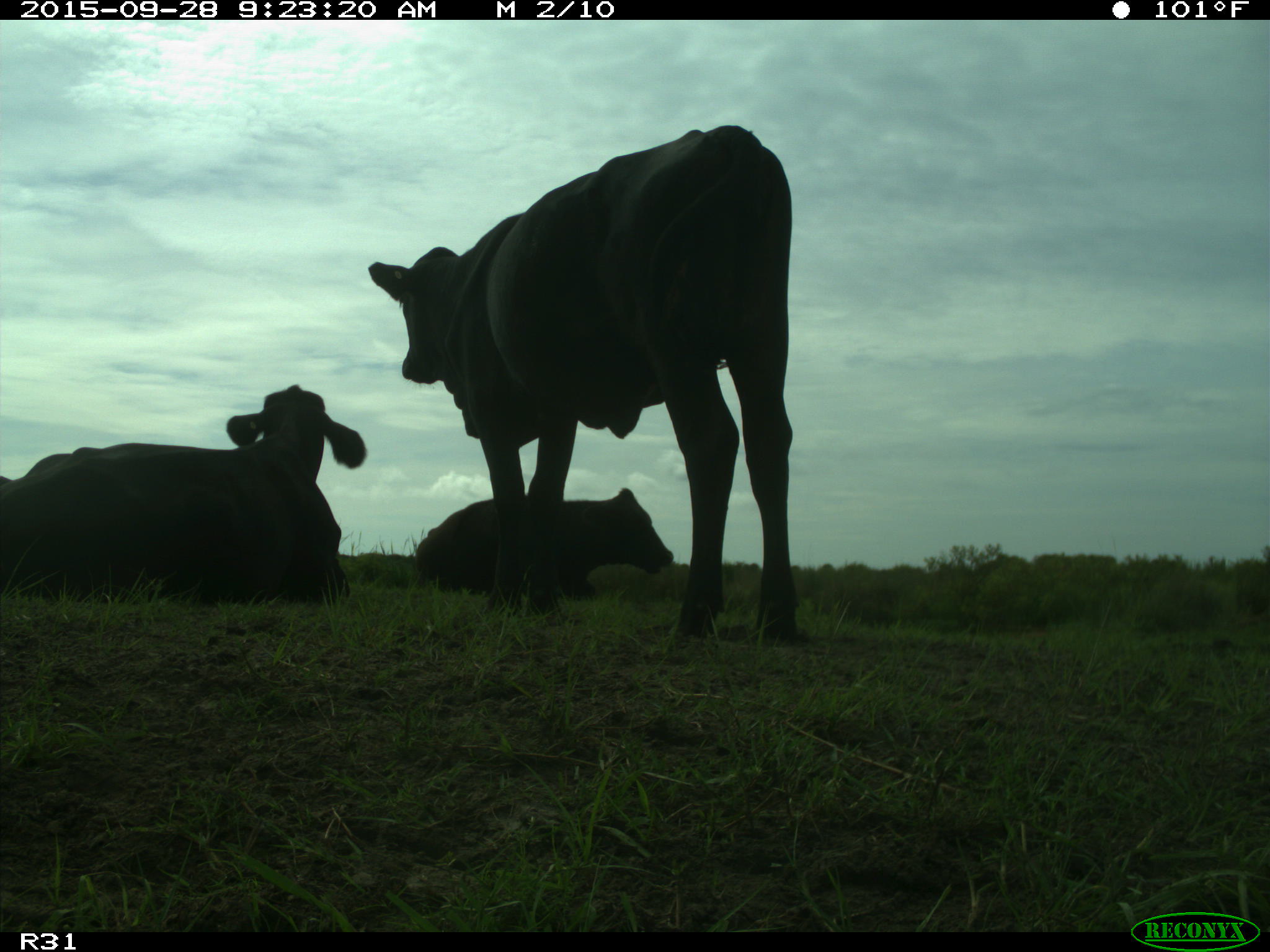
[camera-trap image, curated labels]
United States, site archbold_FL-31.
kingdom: Animalia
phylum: Chordata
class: Mammalia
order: Artiodactyla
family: Bovidae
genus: Bos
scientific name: Bos taurus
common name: domestic cow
Bos taurus (domestic cow).